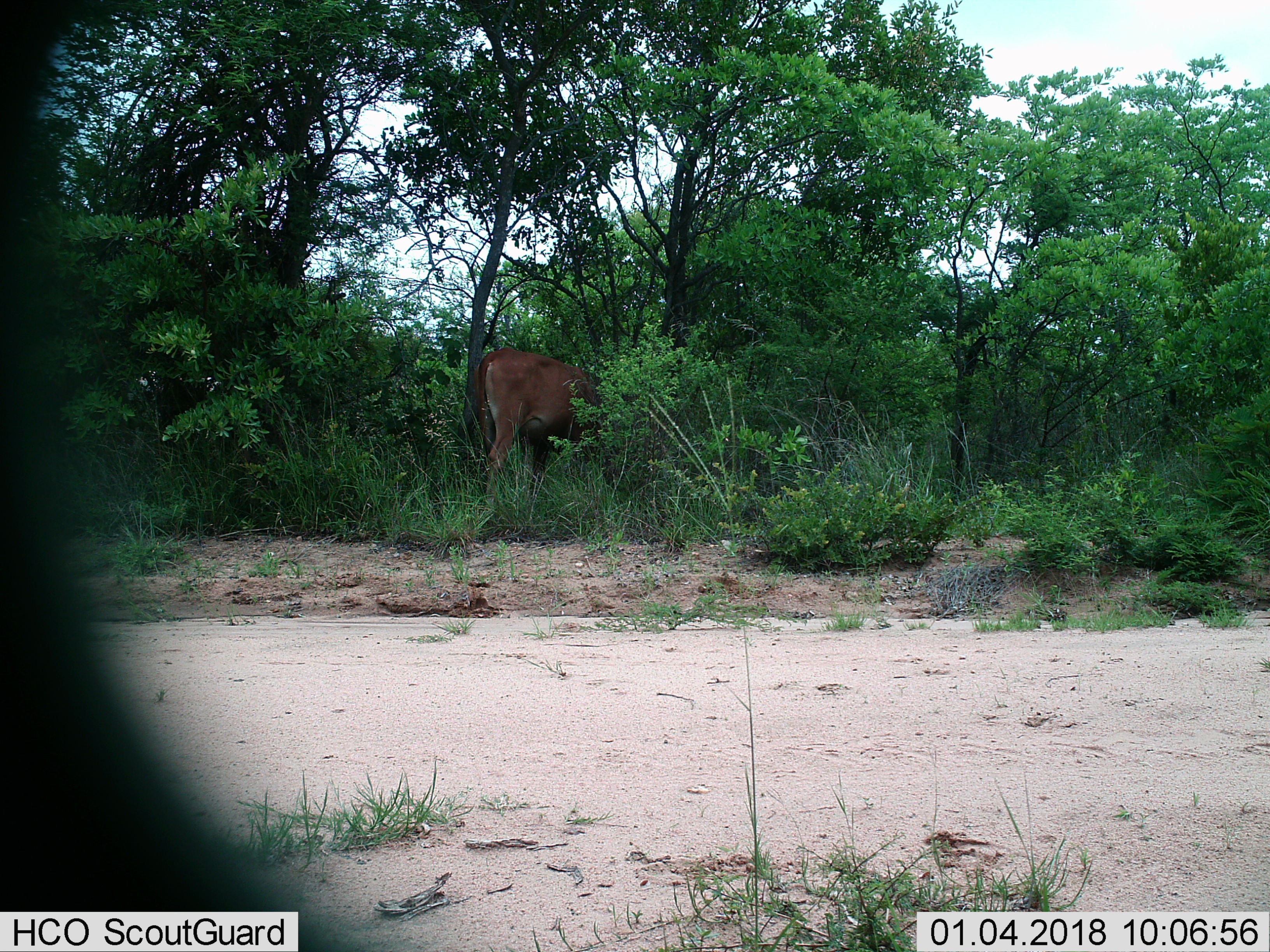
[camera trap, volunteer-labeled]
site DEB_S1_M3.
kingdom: Animalia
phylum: Chordata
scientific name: Vertebrata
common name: domestic animal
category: domesticanimal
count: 1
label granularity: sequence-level